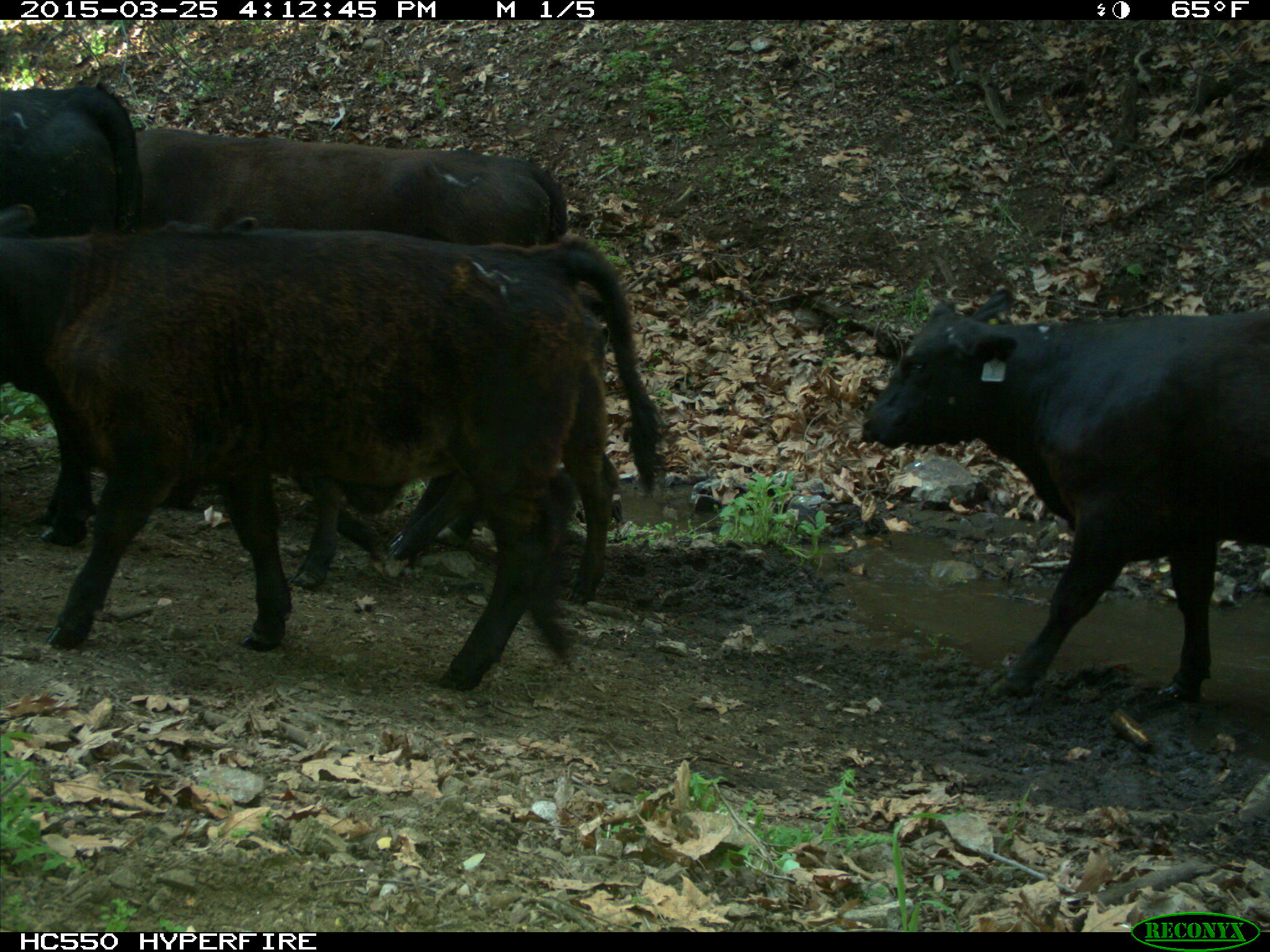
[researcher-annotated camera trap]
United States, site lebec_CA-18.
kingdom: Animalia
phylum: Chordata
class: Mammalia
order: Artiodactyla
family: Bovidae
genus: Bos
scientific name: Bos taurus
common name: domestic cow